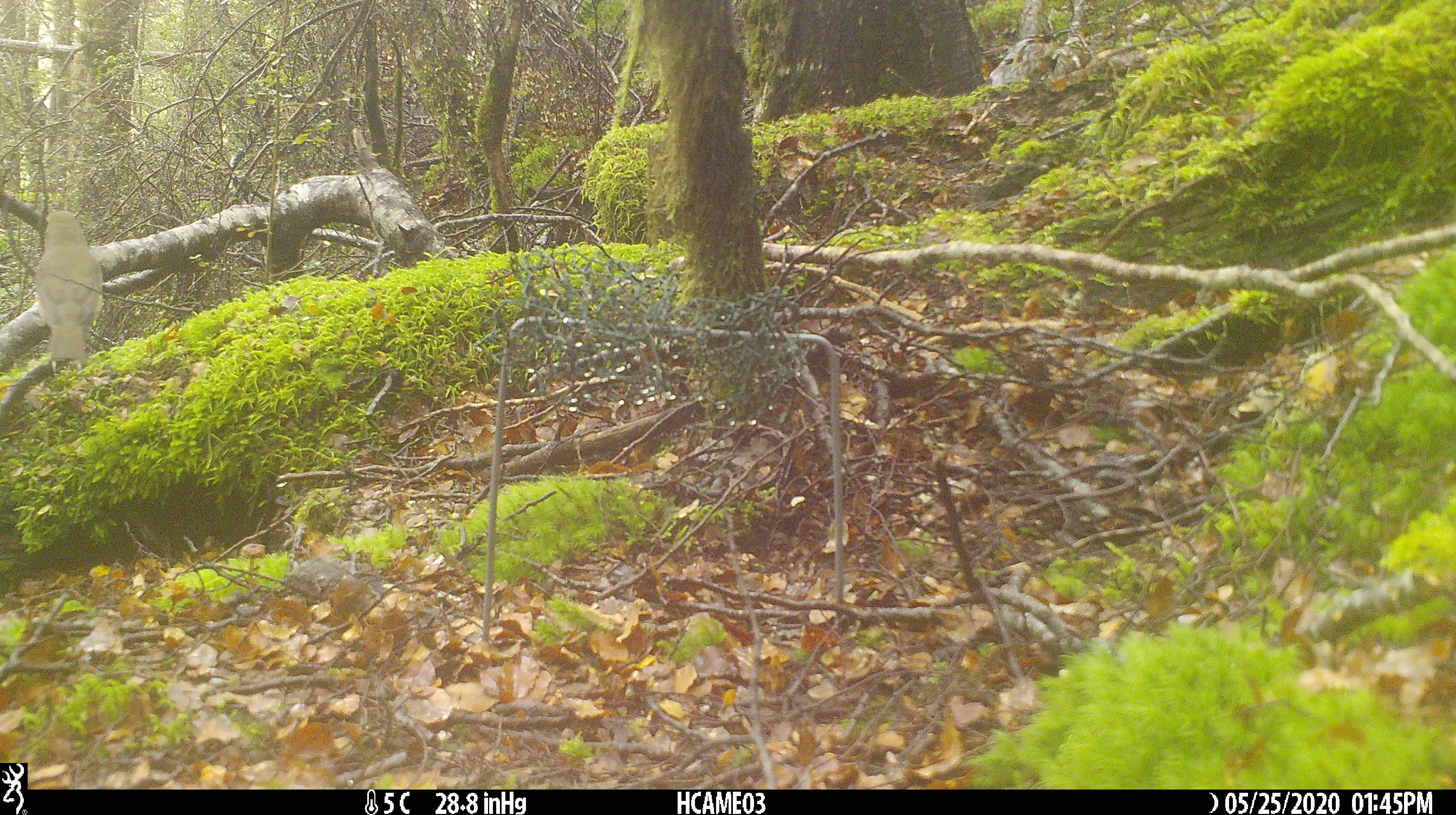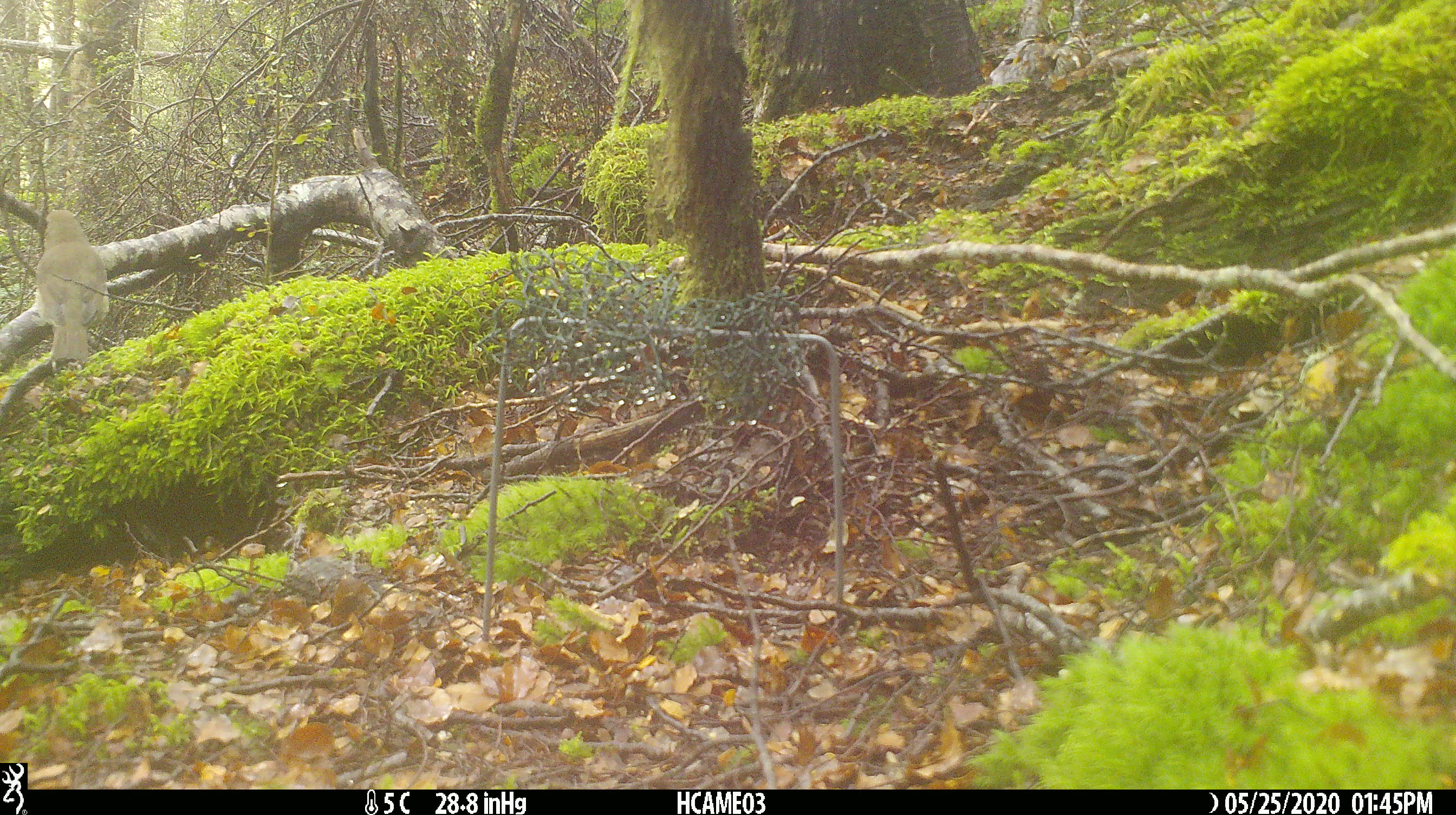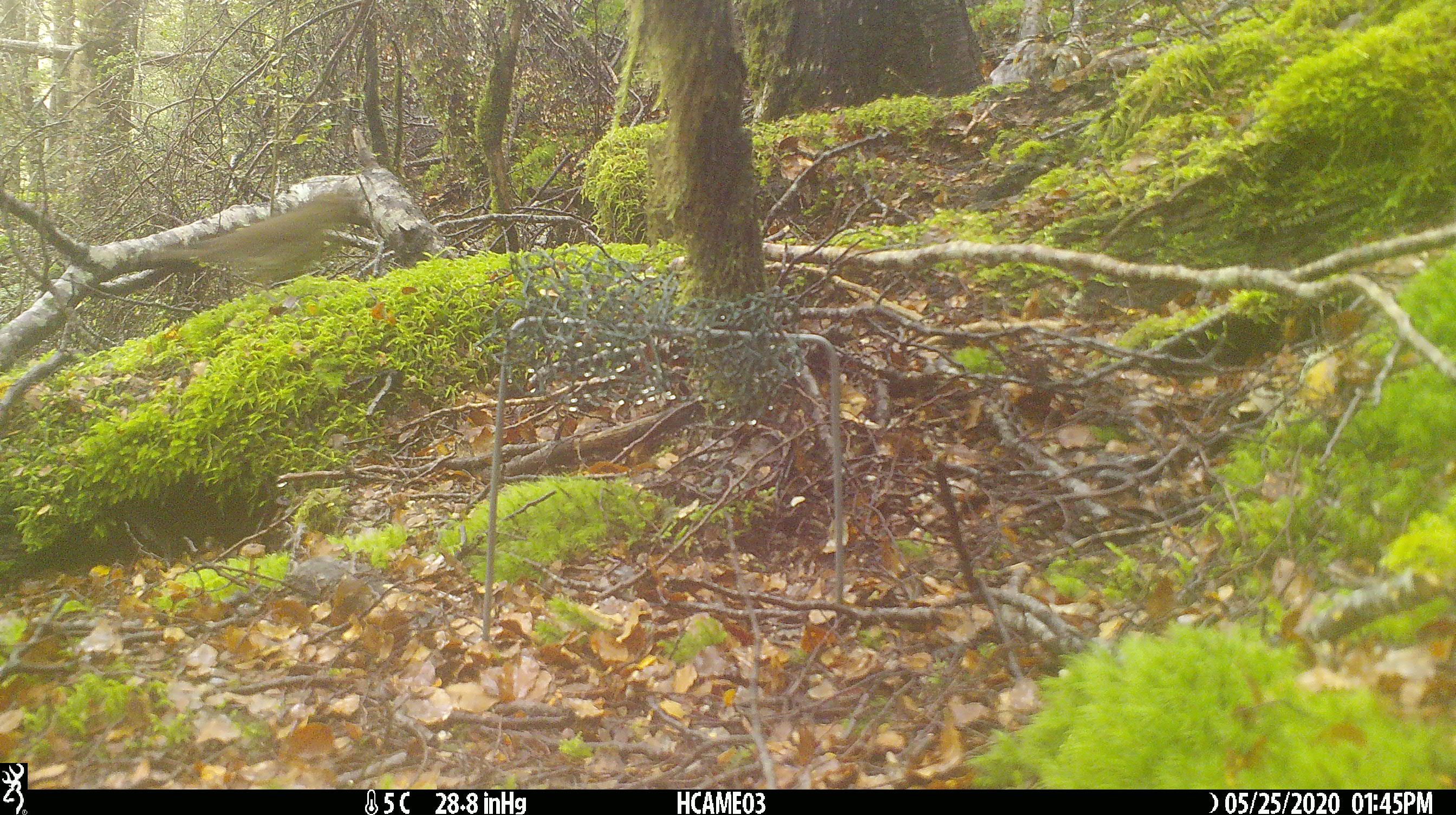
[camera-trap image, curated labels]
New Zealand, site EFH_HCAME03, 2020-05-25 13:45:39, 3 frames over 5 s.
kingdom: Animalia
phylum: Chordata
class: Aves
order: Passeriformes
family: Turdidae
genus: Turdus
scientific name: Turdus philomelos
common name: song thrush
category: thrush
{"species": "thrush (song thrush) (Turdus philomelos)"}